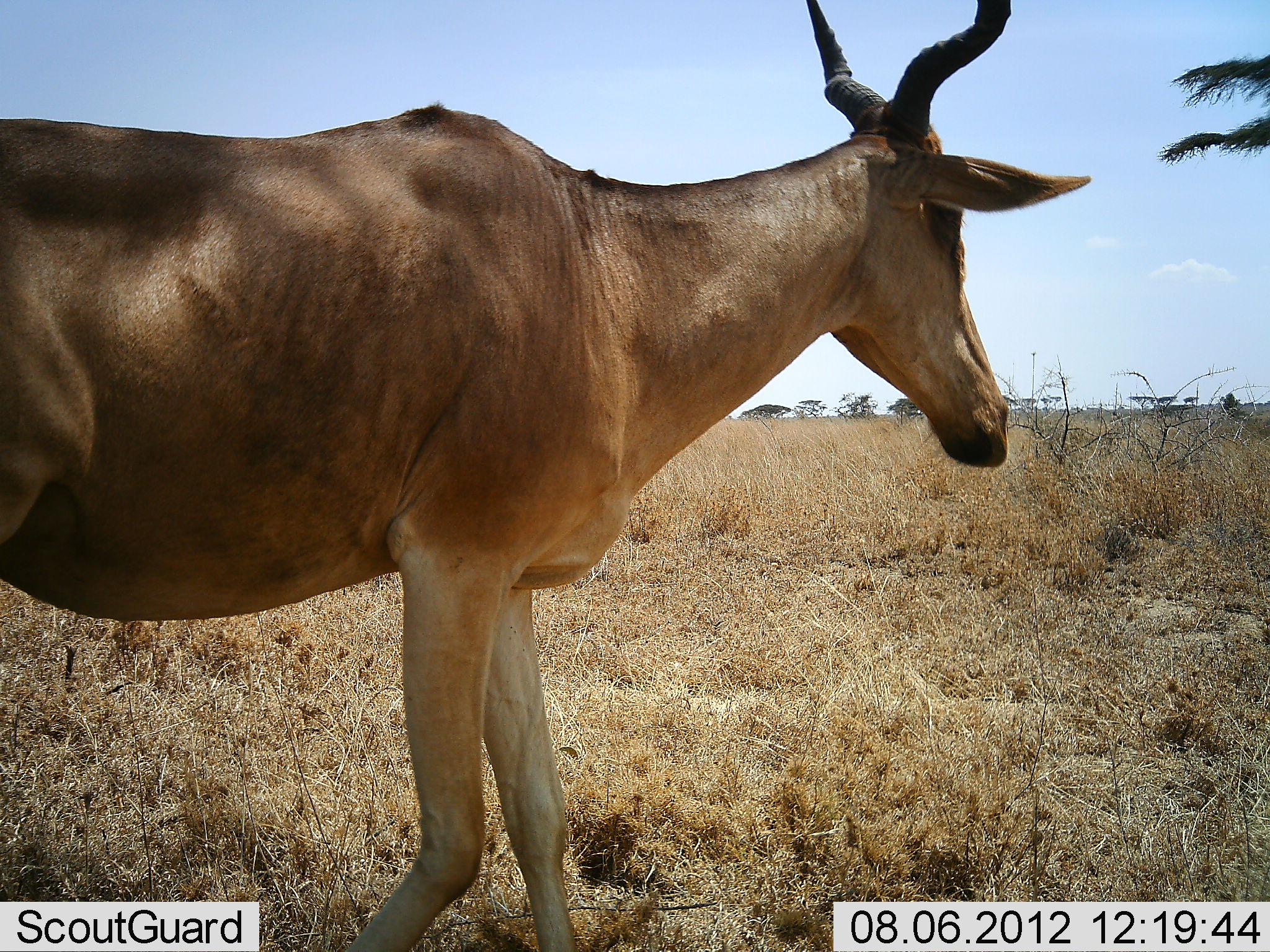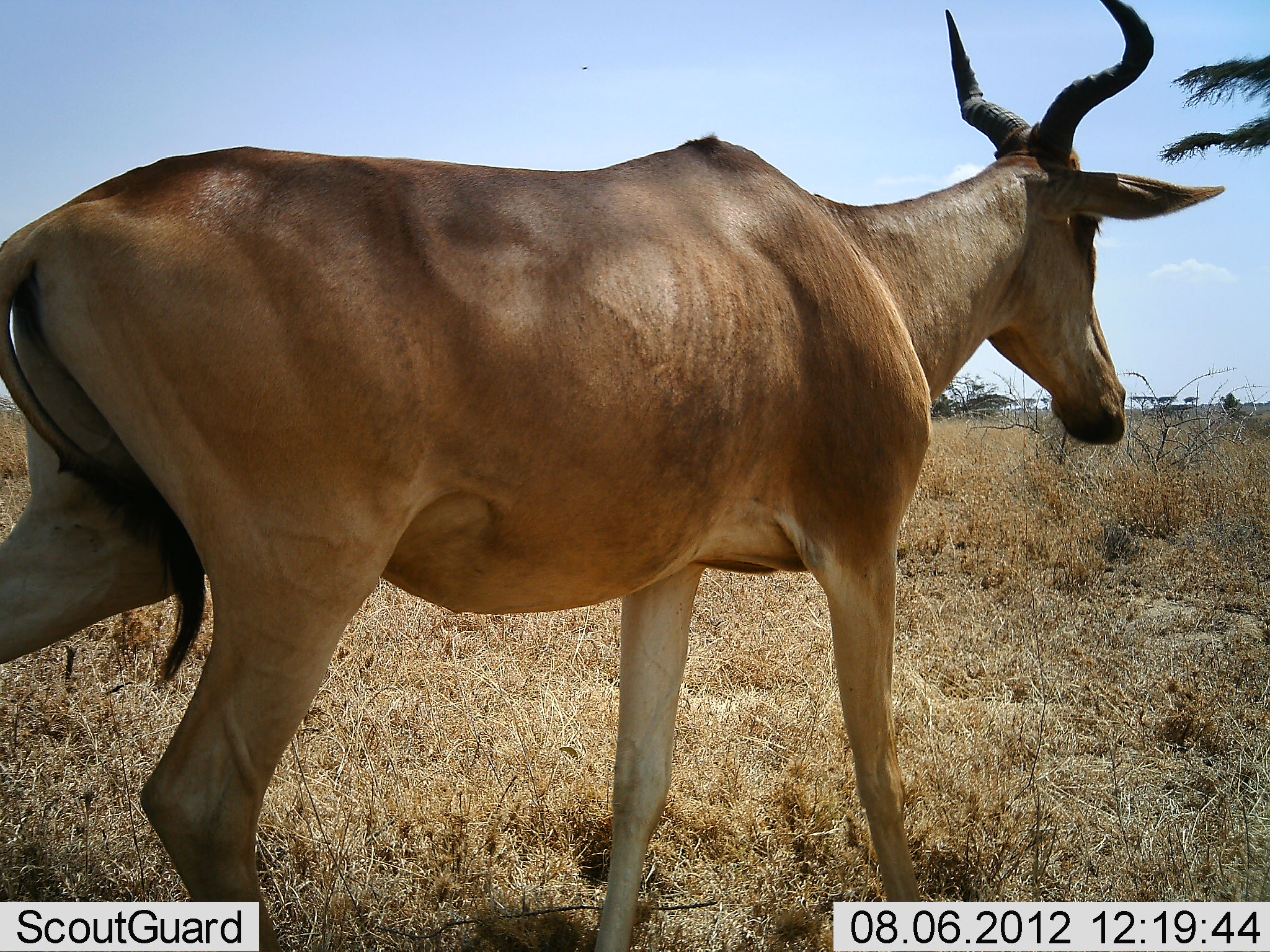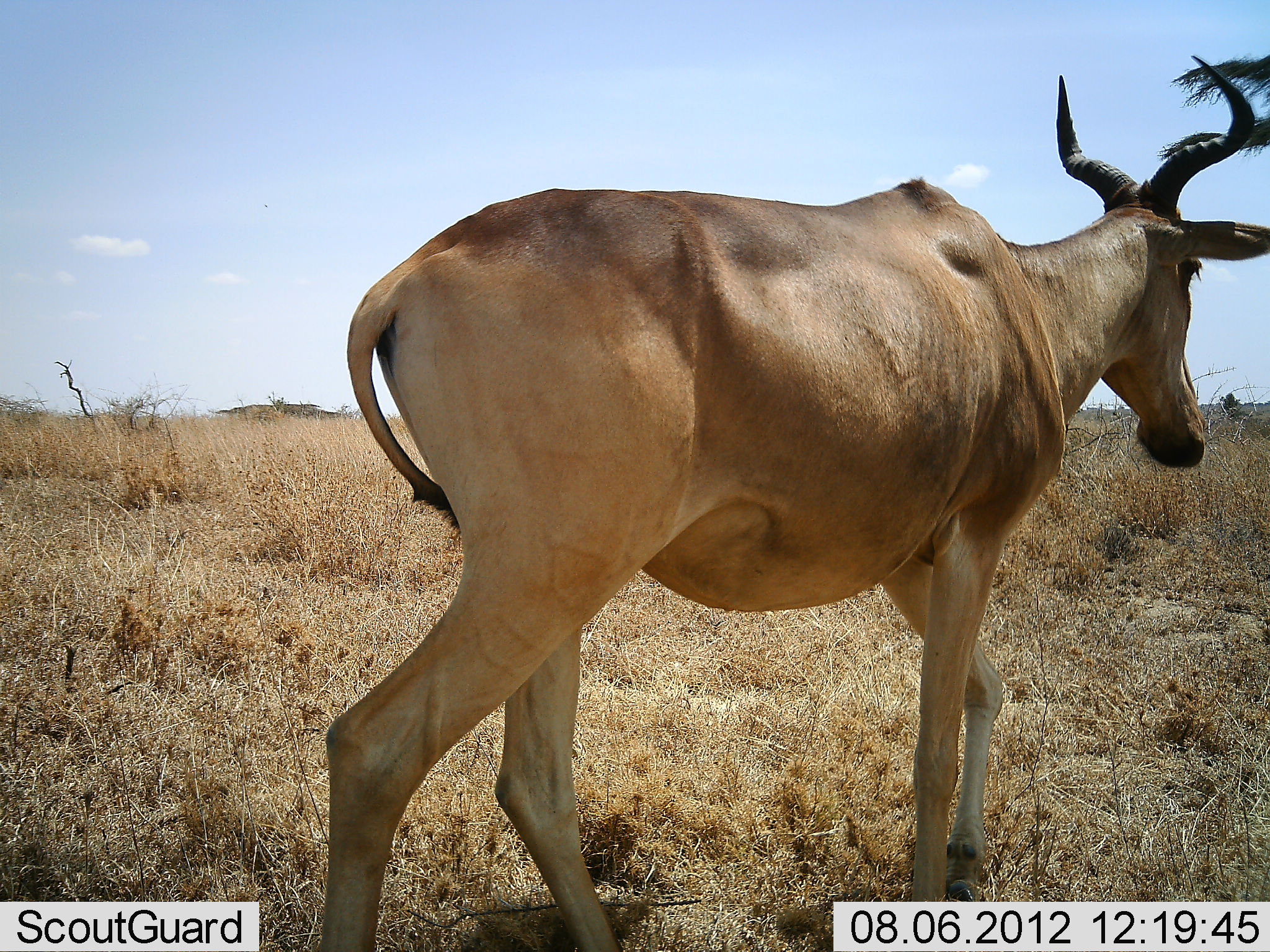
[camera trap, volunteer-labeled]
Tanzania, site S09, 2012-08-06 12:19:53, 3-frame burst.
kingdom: Animalia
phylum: Chordata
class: Mammalia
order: Artiodactyla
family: Bovidae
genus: Alcelaphus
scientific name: Alcelaphus buselaphus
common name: hartebeest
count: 1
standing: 0%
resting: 0%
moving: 100%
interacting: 0%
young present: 0%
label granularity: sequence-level